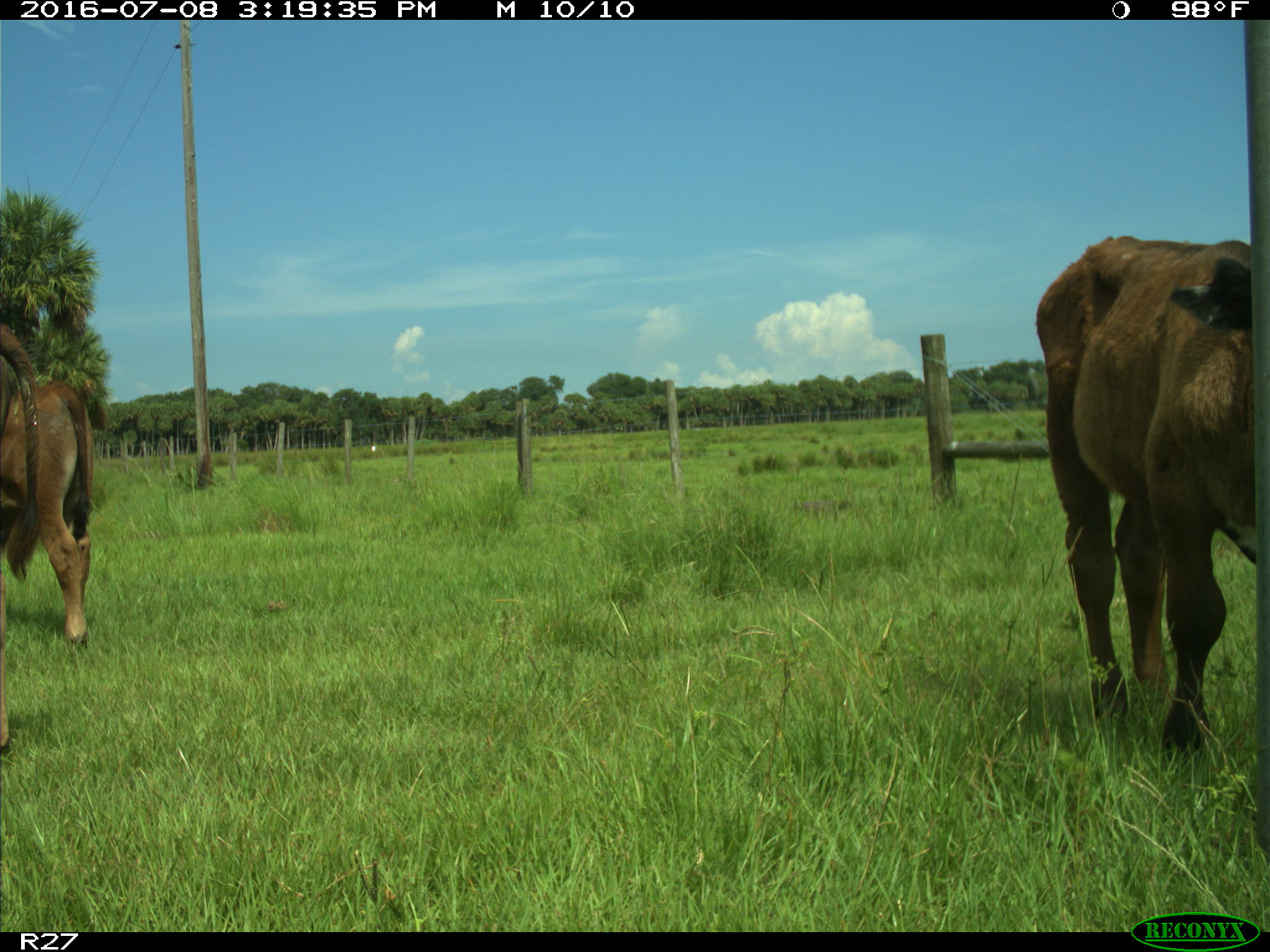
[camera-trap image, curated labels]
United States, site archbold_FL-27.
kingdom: Animalia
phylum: Chordata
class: Mammalia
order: Artiodactyla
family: Bovidae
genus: Bos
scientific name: Bos taurus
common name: domestic cow